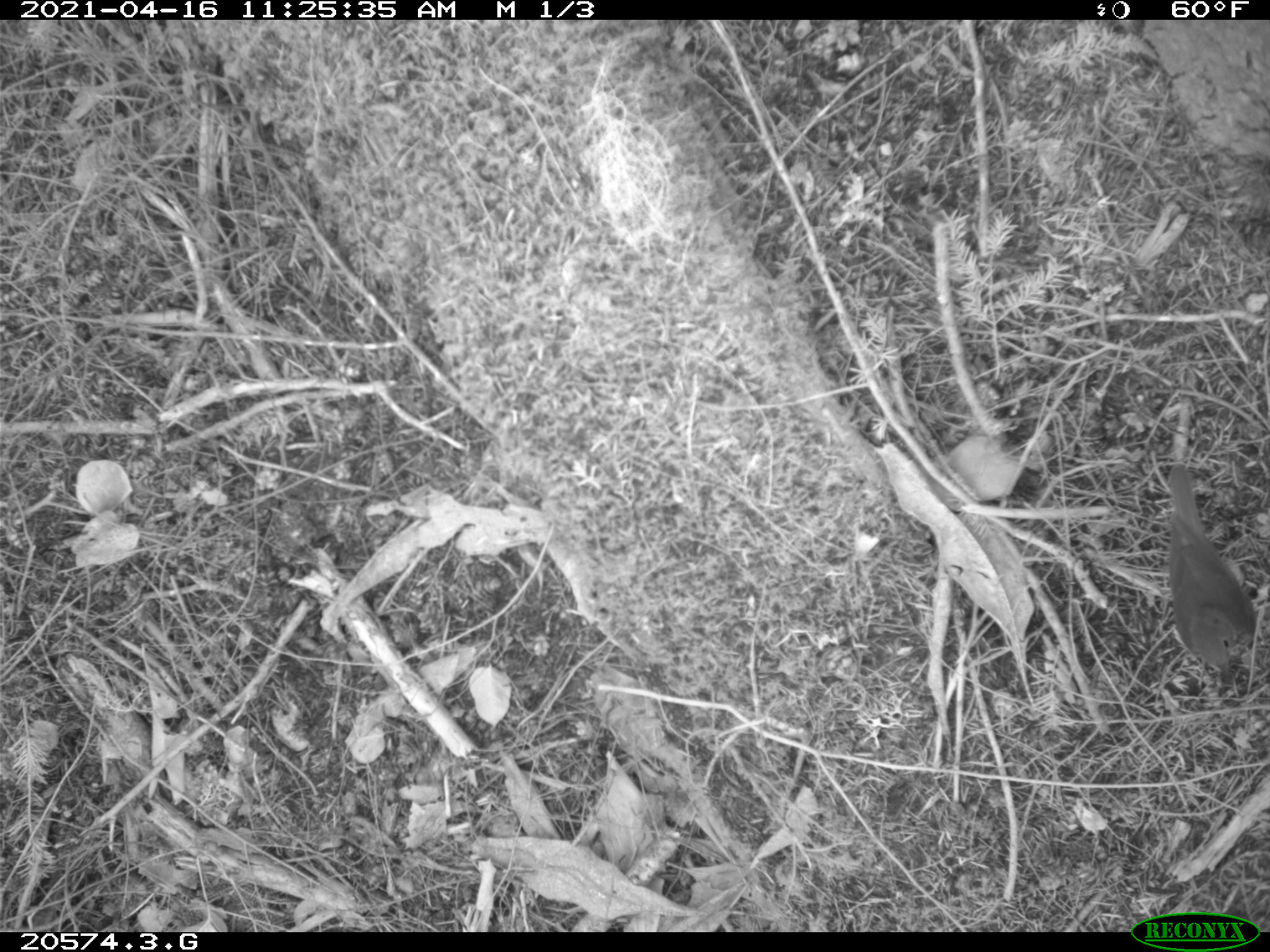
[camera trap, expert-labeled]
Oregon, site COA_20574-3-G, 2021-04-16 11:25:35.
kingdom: Animalia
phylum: Chordata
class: Aves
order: Passeriformes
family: Turdidae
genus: Catharus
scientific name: Catharus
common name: brown thrushes and nightingale-thrushes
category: catharus species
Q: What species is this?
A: Catharus species (brown thrushes and nightingale-thrushes) (Catharus).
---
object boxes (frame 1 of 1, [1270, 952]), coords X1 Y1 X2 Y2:
catharus species: 1162 459 1257 696